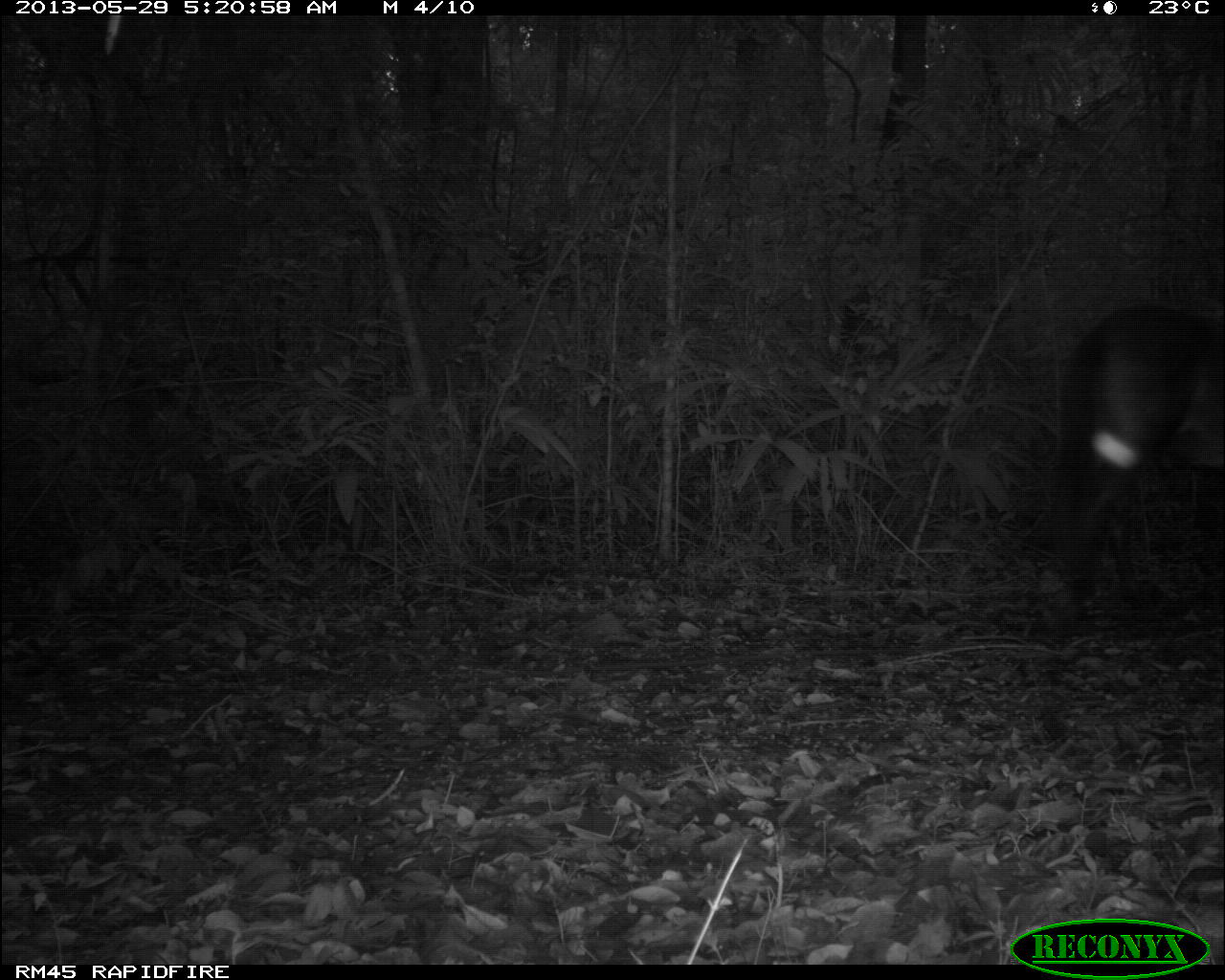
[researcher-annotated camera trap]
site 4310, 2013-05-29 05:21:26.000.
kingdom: Animalia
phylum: Chordata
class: Mammalia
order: Perissodactyla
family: Equidae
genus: Equus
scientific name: Equus ferus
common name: wild horse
Equus ferus (wild horse), count 1.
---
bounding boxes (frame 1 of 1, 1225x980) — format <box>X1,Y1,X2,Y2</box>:
equus ferus: <box>1052,301,1225,620</box>